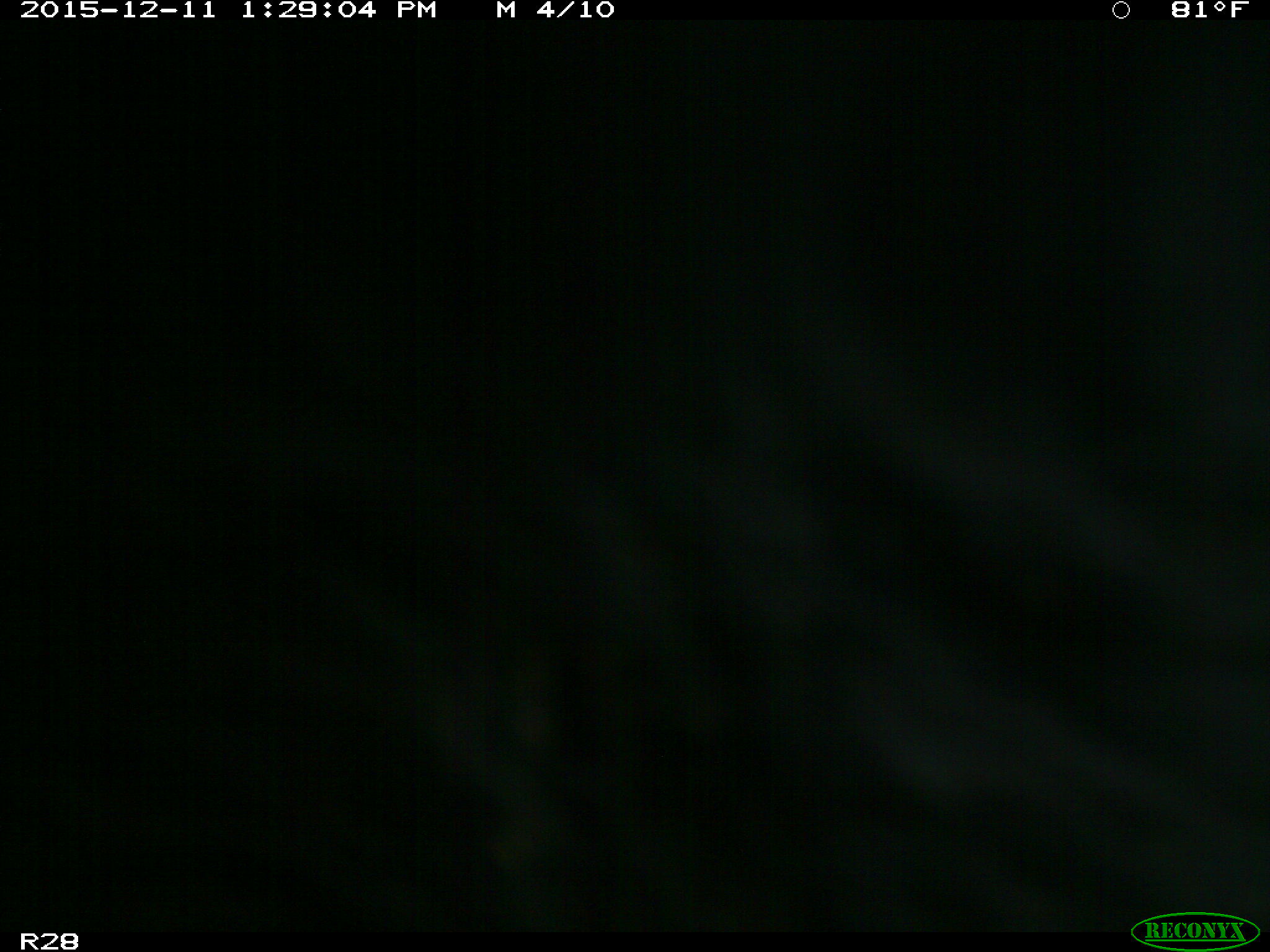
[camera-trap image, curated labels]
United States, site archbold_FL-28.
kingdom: Animalia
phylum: Chordata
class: Mammalia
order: Artiodactyla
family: Bovidae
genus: Bos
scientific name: Bos taurus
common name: domestic cow